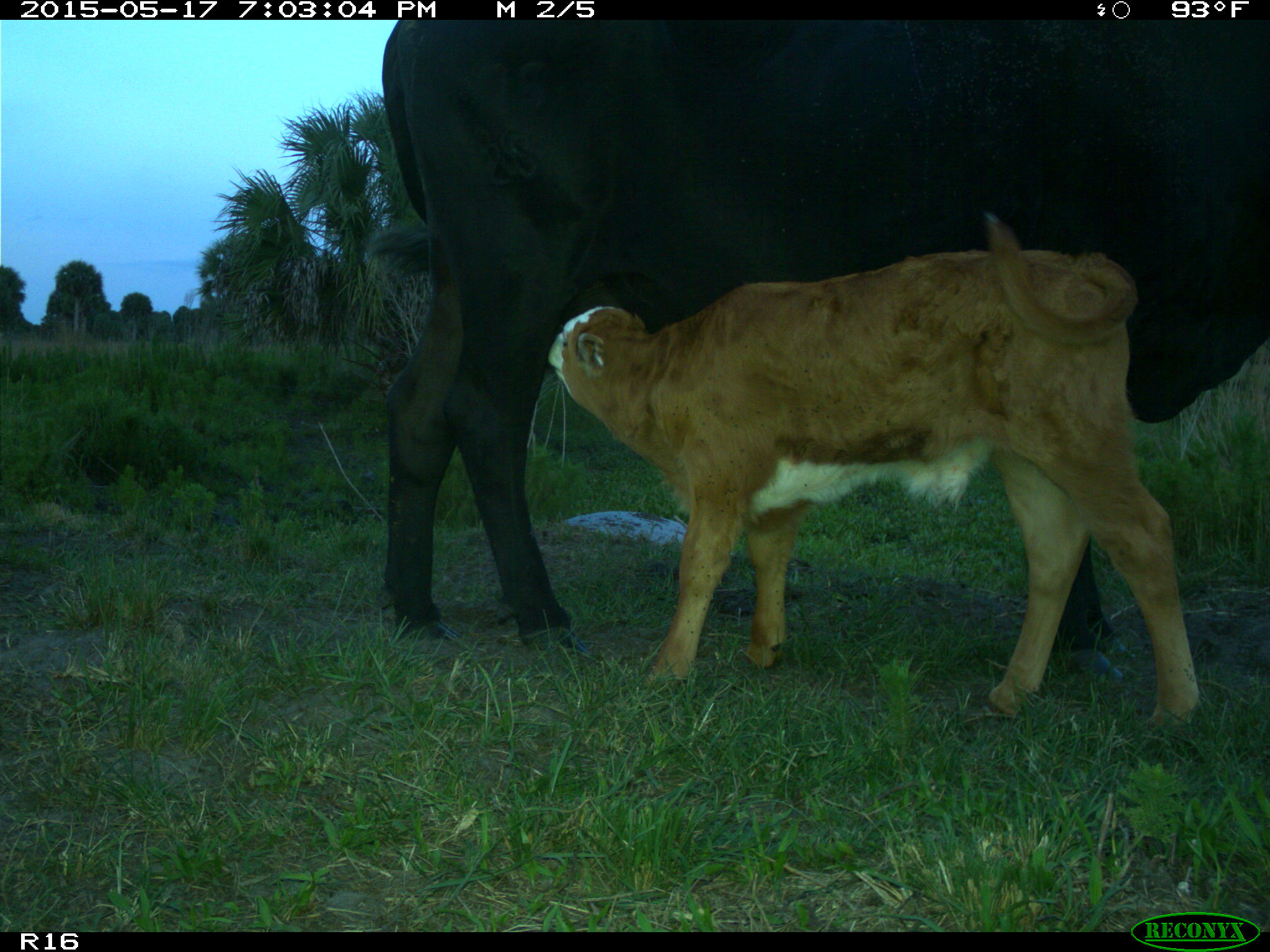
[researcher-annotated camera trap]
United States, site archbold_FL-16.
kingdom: Animalia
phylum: Chordata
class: Mammalia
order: Artiodactyla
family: Bovidae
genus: Bos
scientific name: Bos taurus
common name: domestic cow